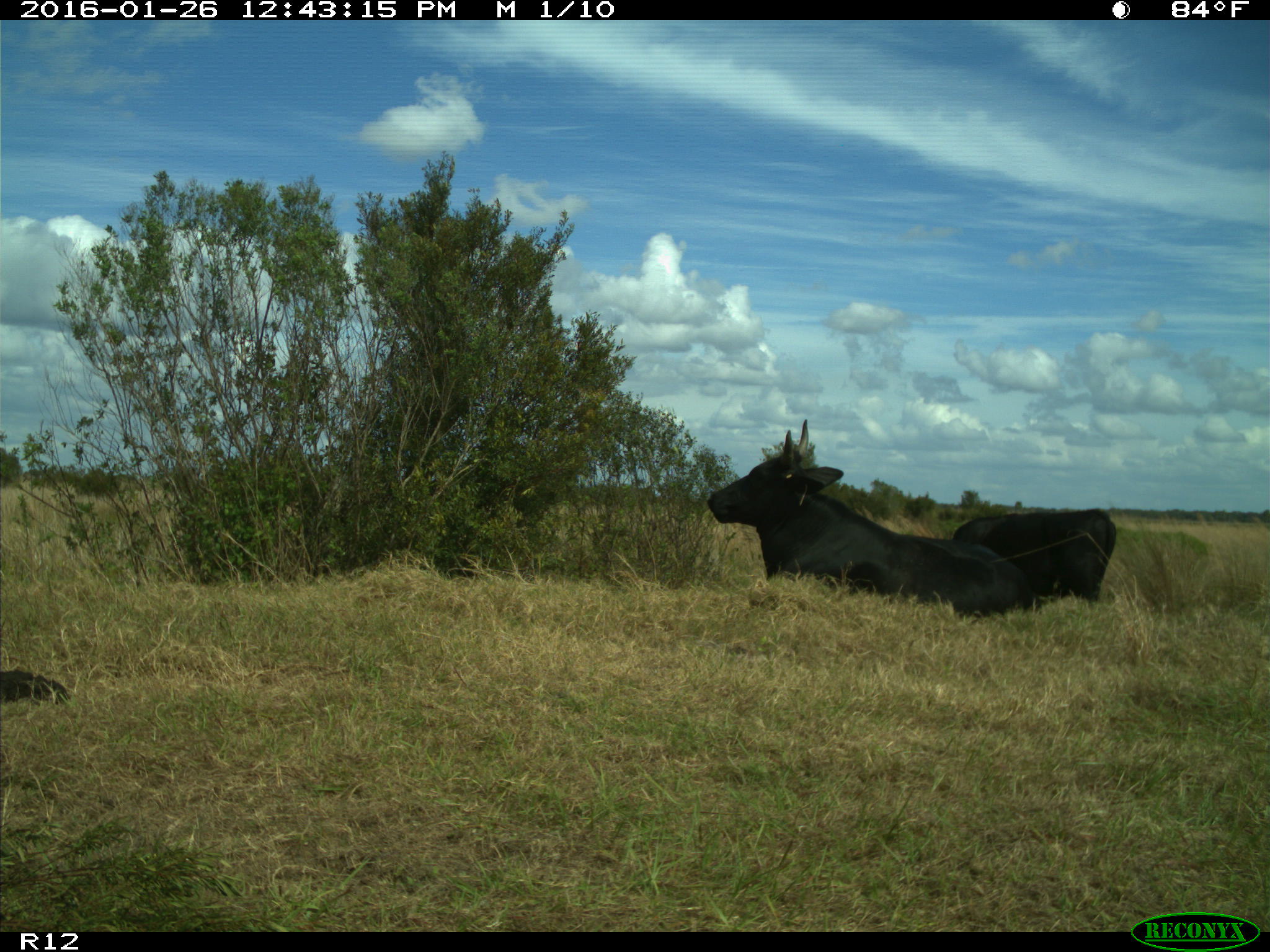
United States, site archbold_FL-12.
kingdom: Animalia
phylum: Chordata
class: Mammalia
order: Artiodactyla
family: Bovidae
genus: Bos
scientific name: Bos taurus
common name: domestic cow